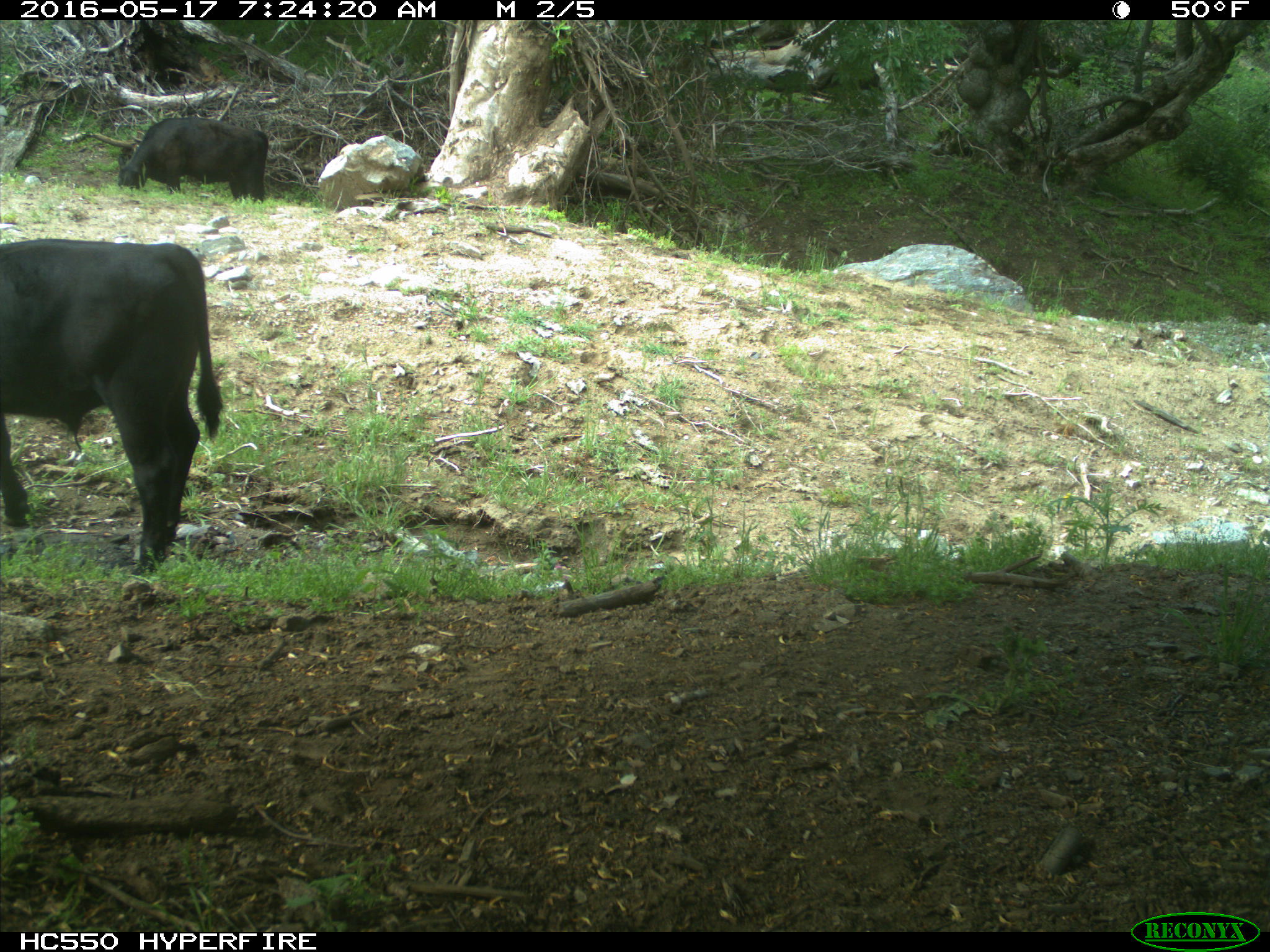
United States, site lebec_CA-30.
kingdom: Animalia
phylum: Chordata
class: Mammalia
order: Artiodactyla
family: Bovidae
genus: Bos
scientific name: Bos taurus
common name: domestic cow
Bos taurus (domestic cow).